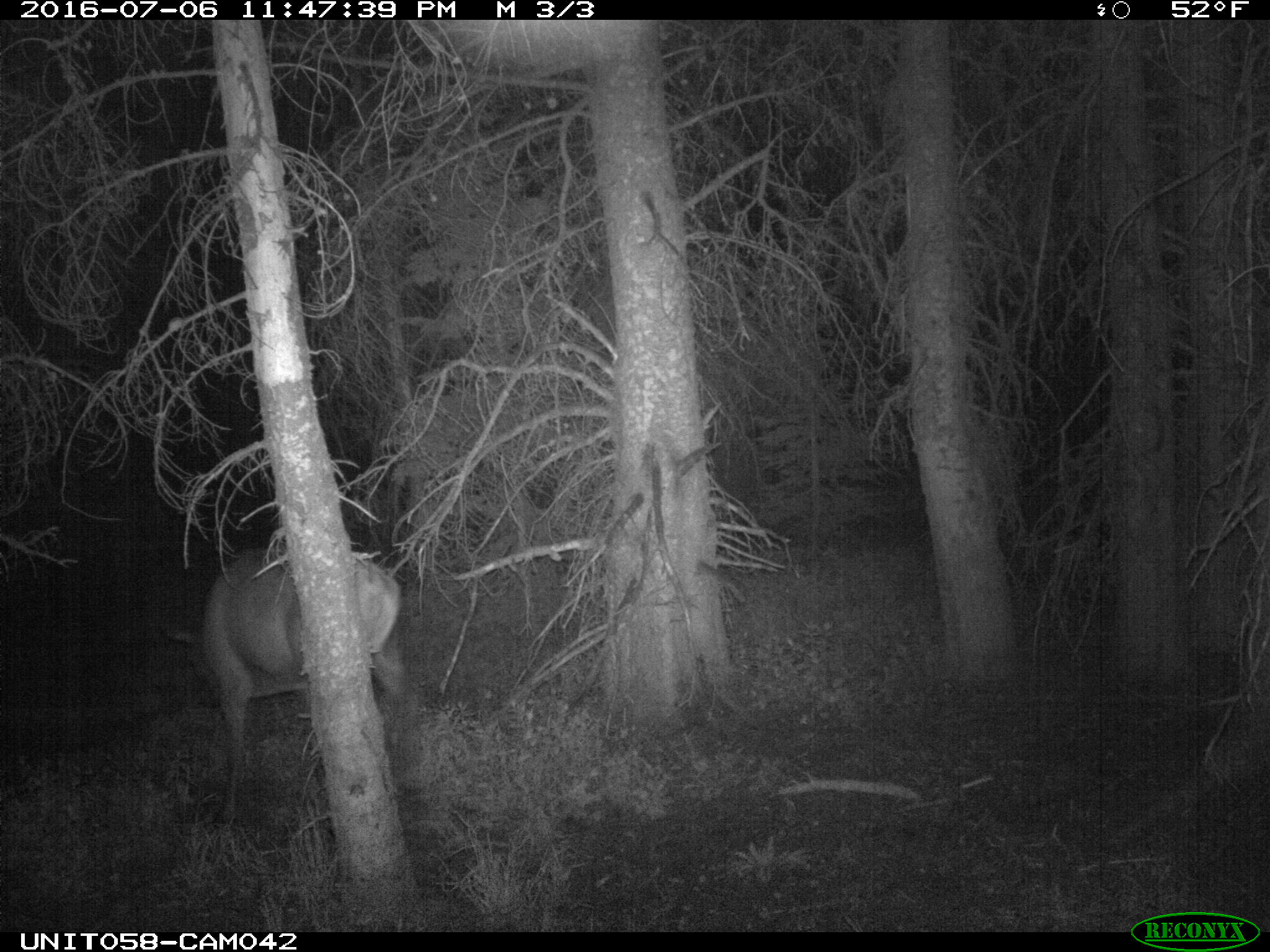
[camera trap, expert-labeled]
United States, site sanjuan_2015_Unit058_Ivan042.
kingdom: Animalia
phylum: Chordata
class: Mammalia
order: Artiodactyla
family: Cervidae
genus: Cervus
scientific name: Cervus elaphus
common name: red deer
Cervus elaphus (red deer).